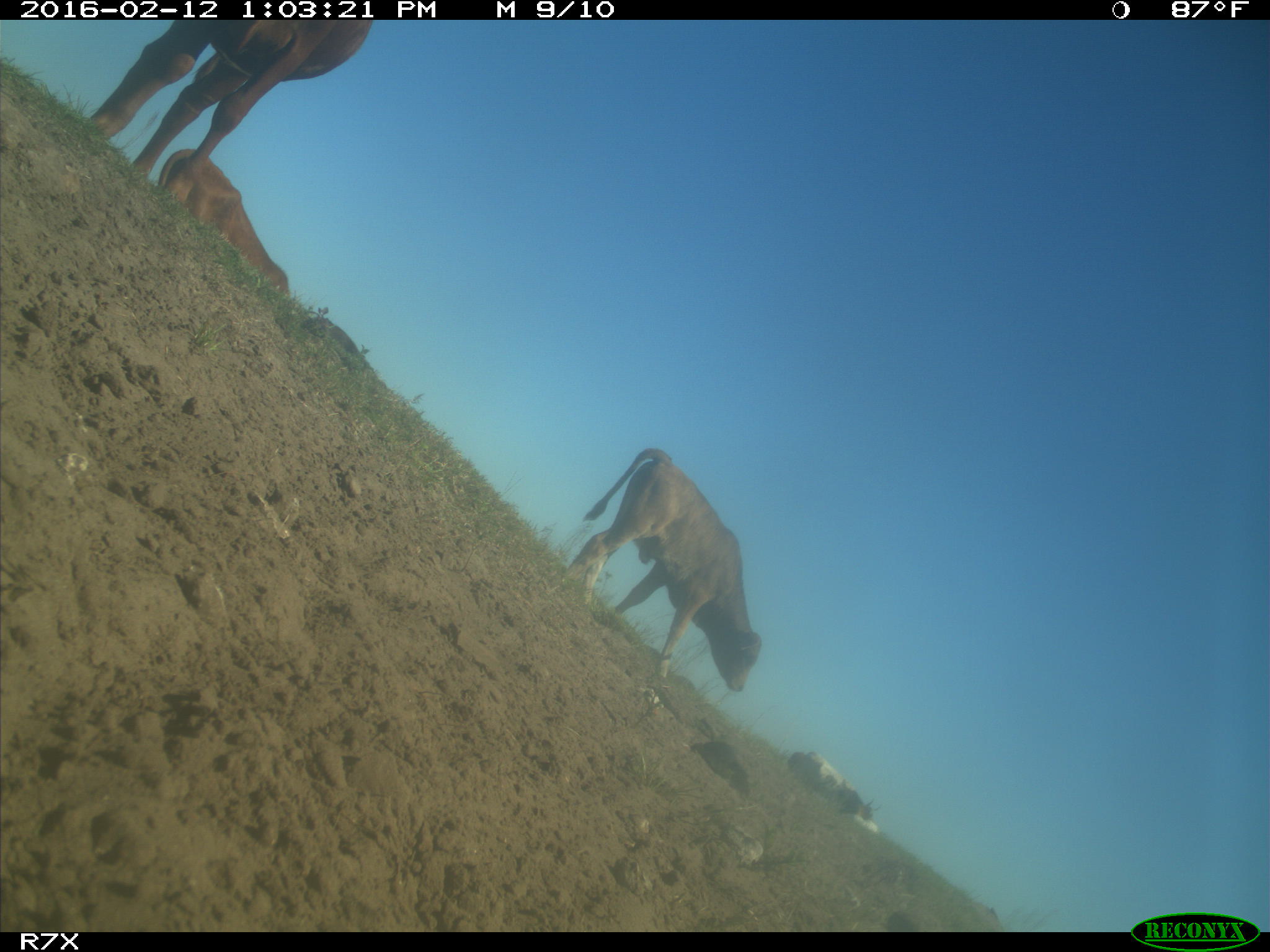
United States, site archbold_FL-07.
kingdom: Animalia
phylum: Chordata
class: Mammalia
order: Artiodactyla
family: Bovidae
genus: Bos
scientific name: Bos taurus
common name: domestic cow